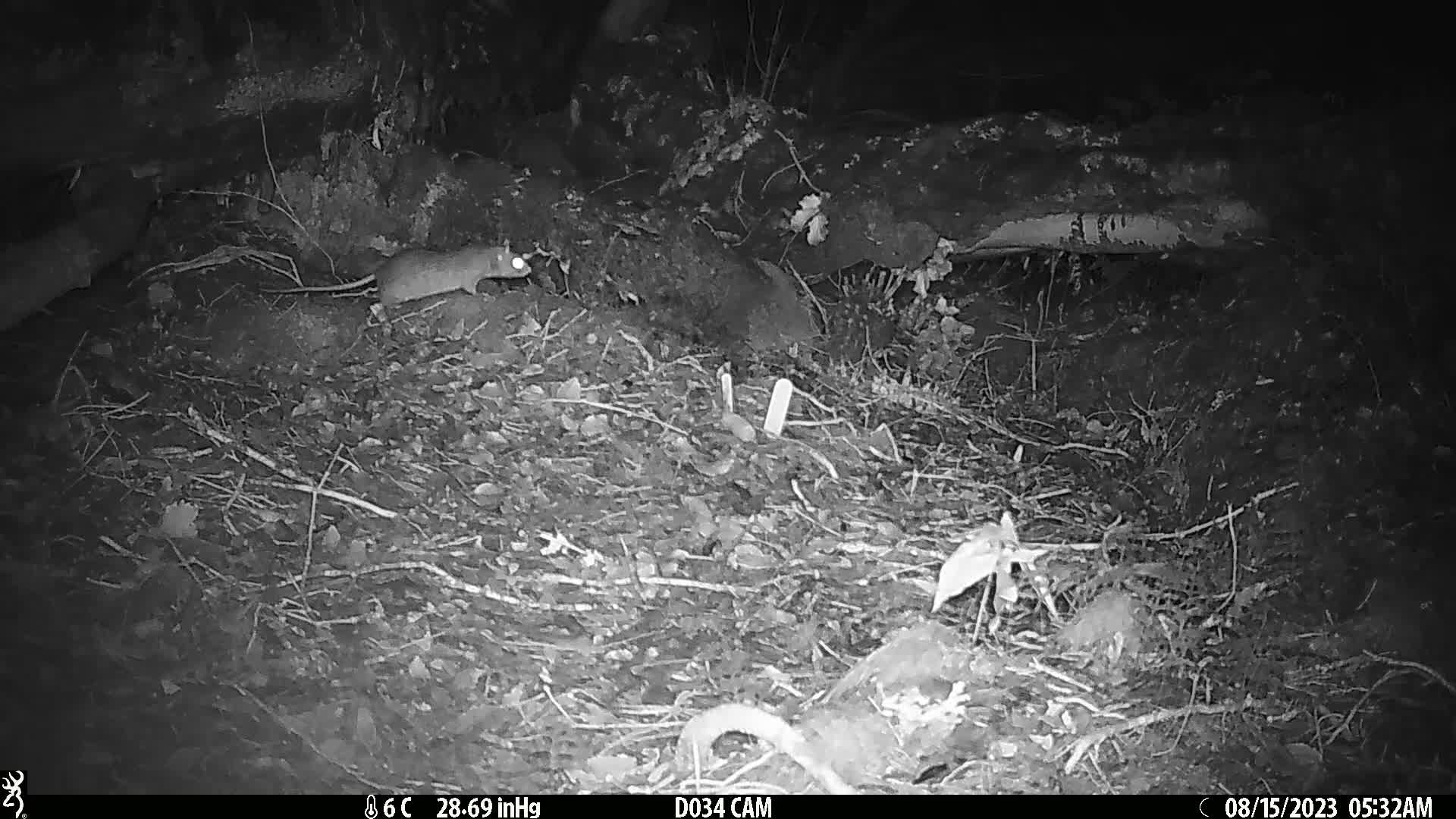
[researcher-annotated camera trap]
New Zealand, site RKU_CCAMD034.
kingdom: Animalia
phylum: Chordata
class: Mammalia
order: Rodentia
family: Muridae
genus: Rattus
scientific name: Rattus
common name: rat